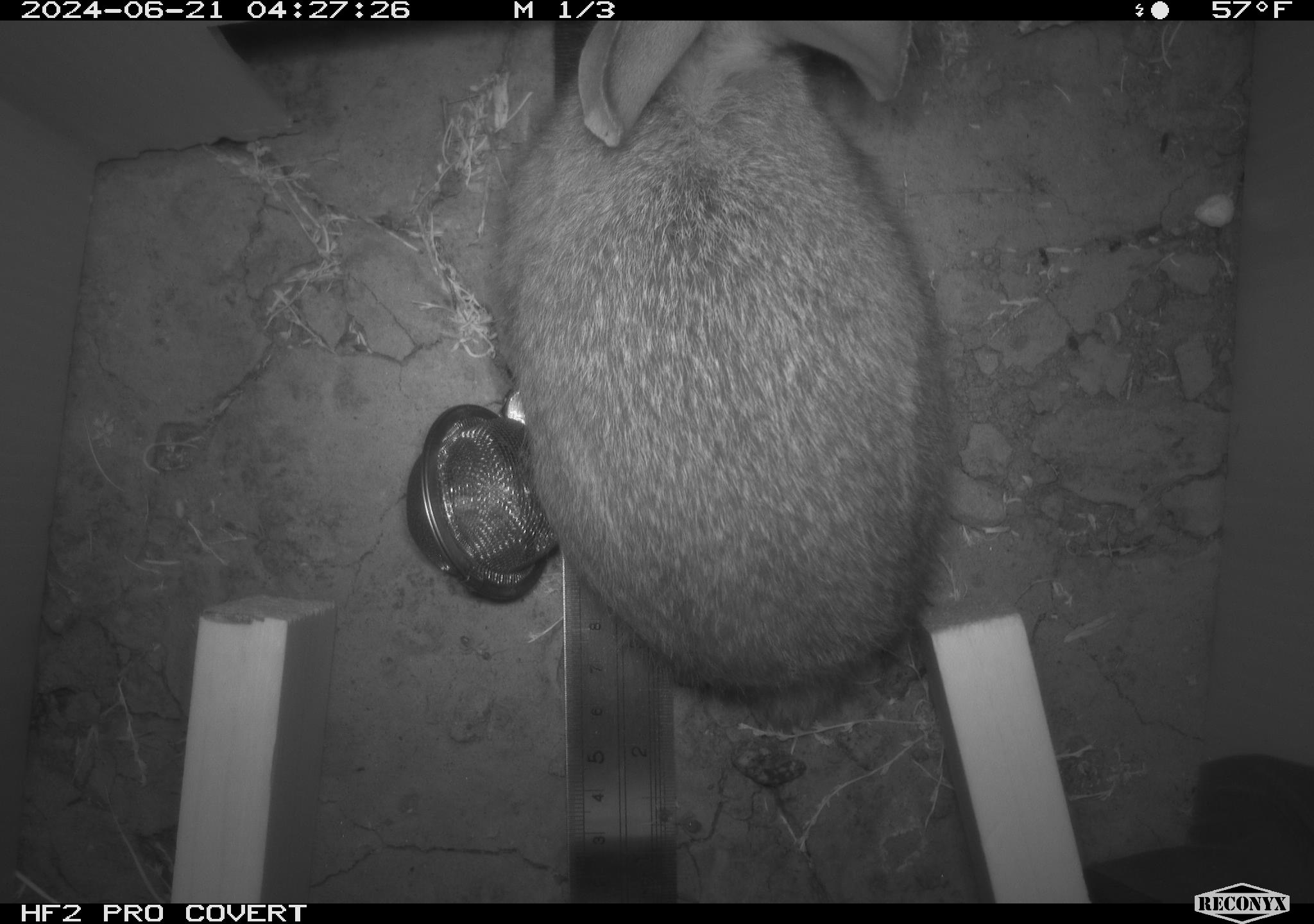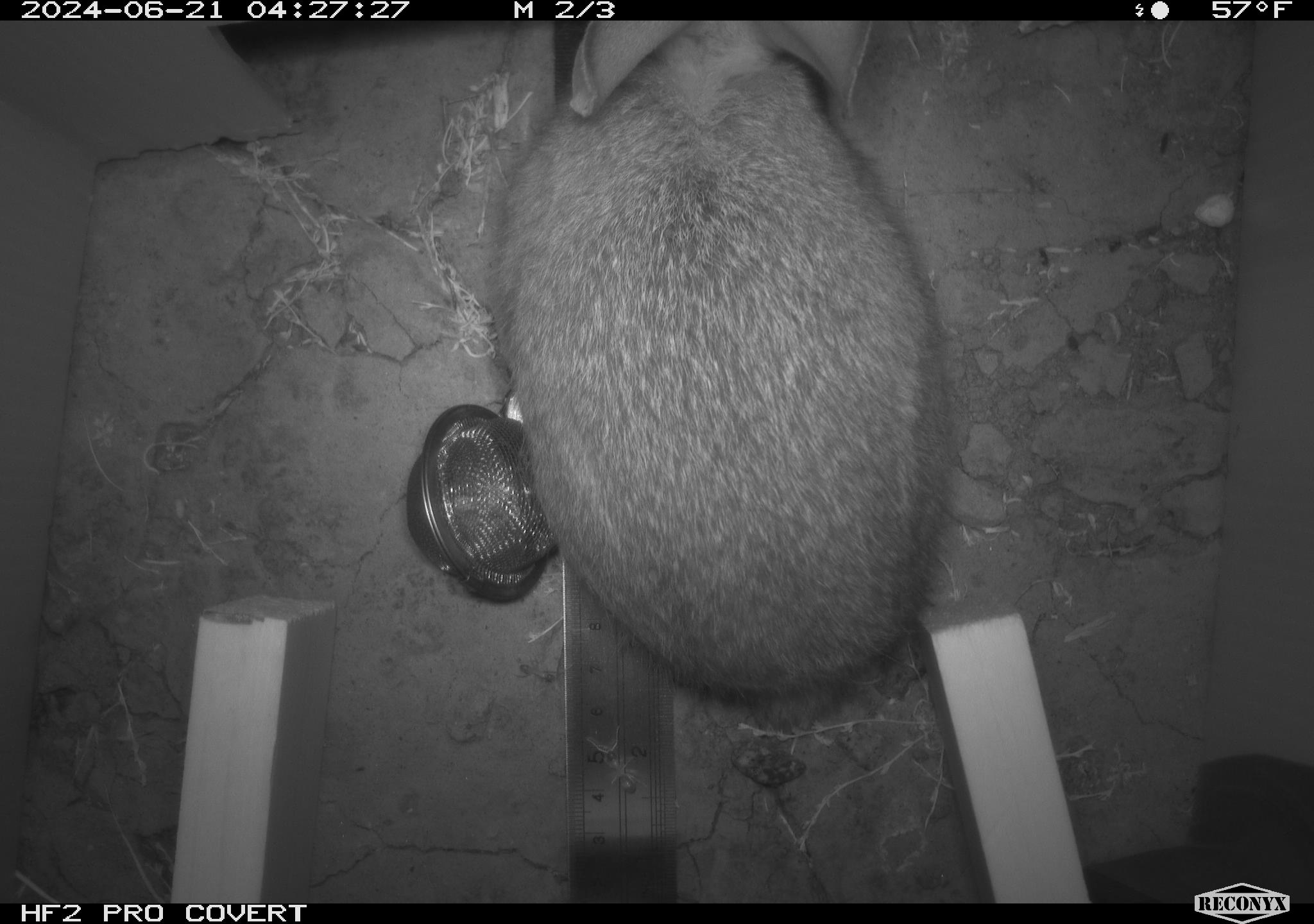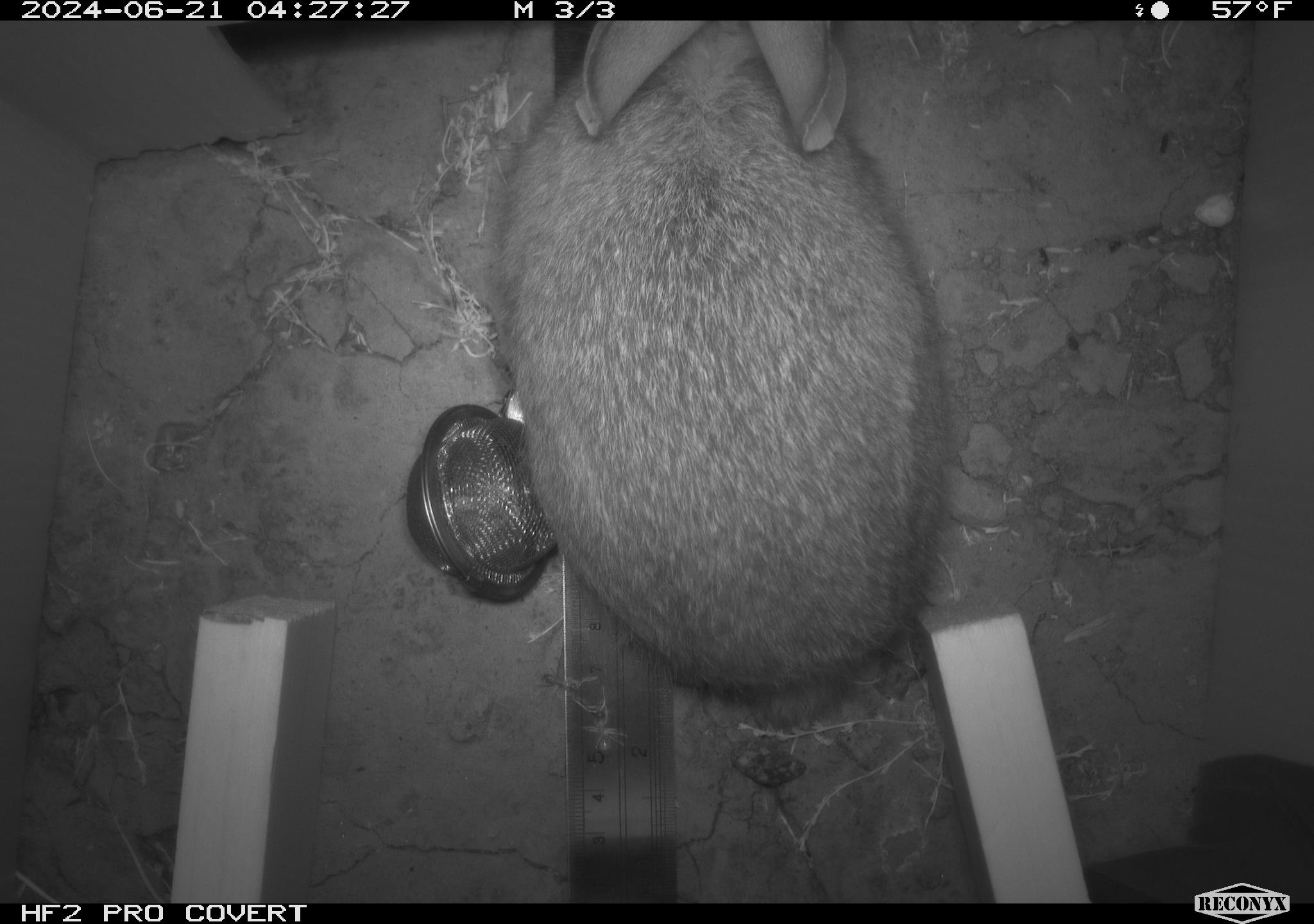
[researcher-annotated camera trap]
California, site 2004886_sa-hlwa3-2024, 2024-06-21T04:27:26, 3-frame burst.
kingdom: Animalia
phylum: Chordata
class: Mammalia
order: Lagomorpha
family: Leporidae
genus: Sylvilagus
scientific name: Sylvilagus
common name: cottontail rabbits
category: sylvilagus species